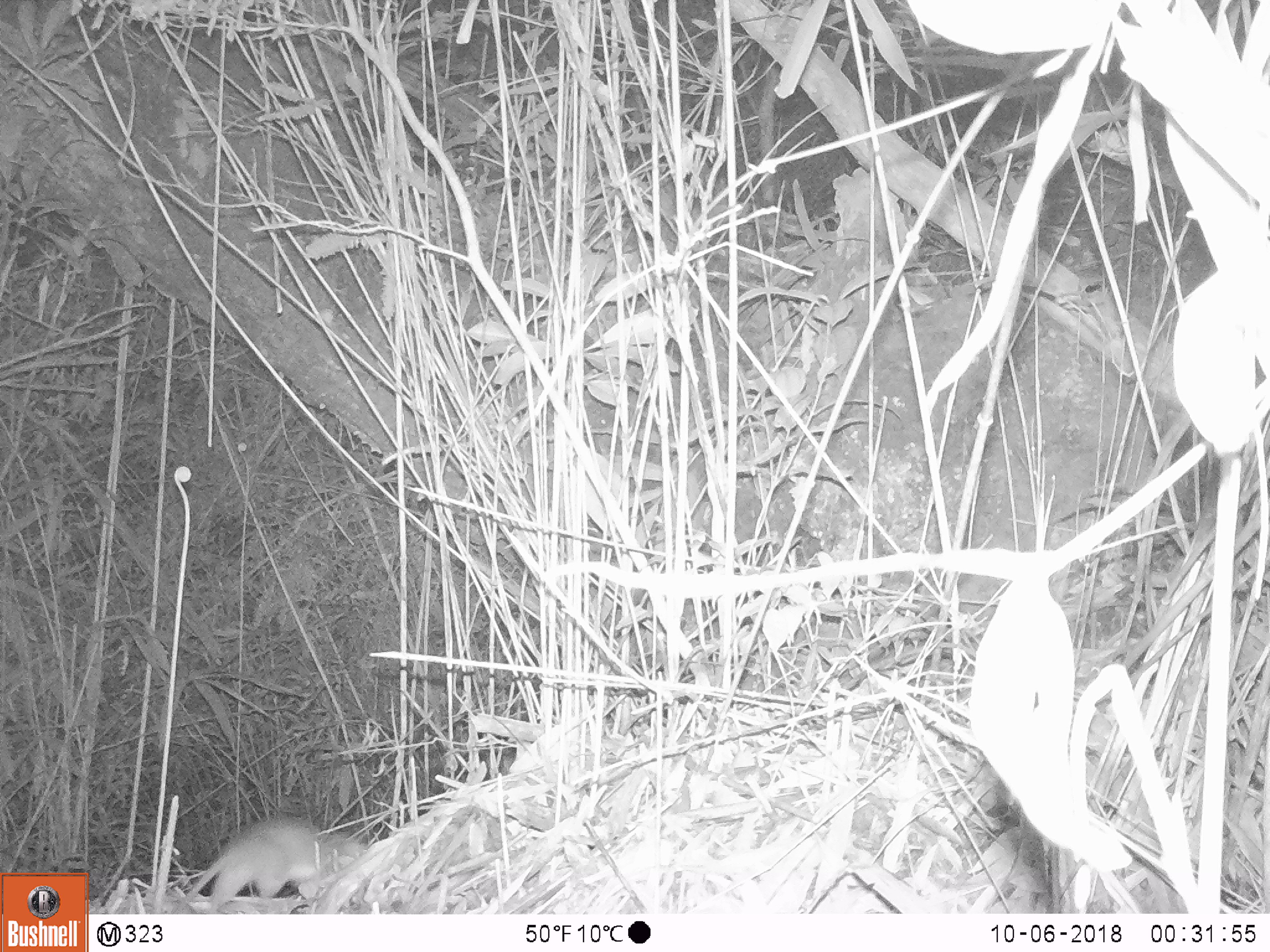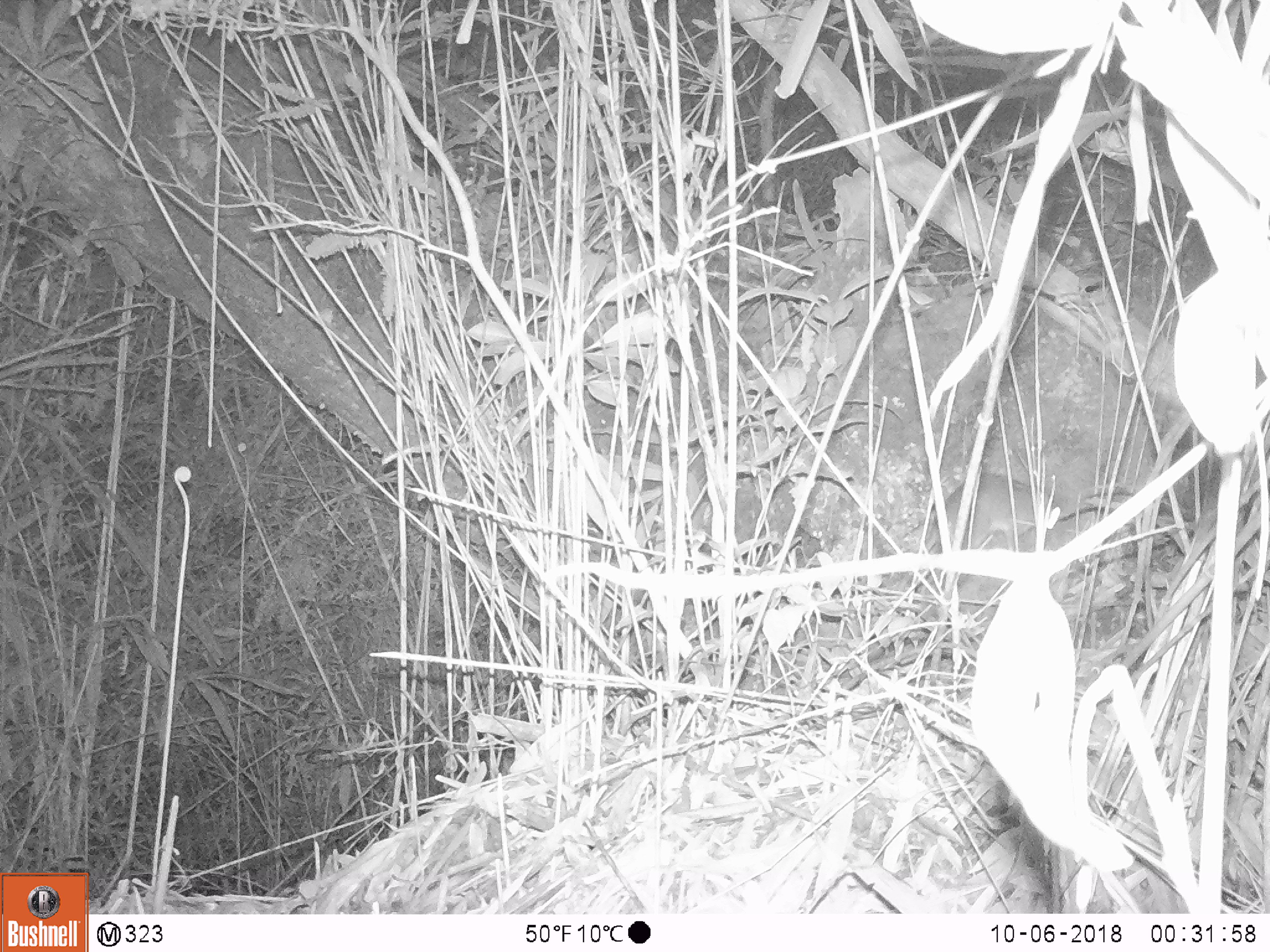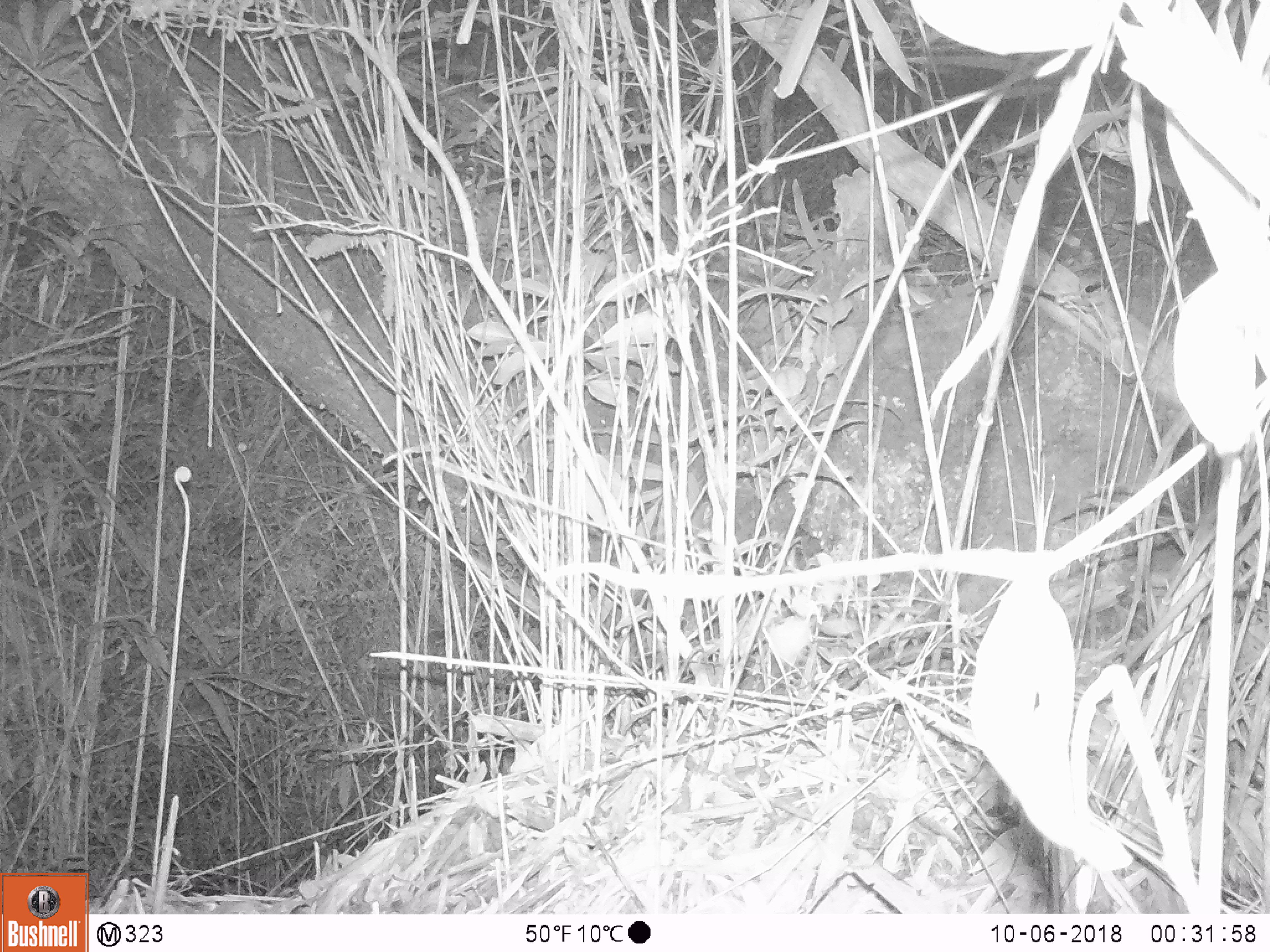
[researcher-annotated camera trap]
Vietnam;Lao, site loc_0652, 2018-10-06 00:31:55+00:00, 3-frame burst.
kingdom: Animalia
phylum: Chordata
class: Mammalia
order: Rodentia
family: Muridae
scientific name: Muridae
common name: old-world mice and rats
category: unidentified murid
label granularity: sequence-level